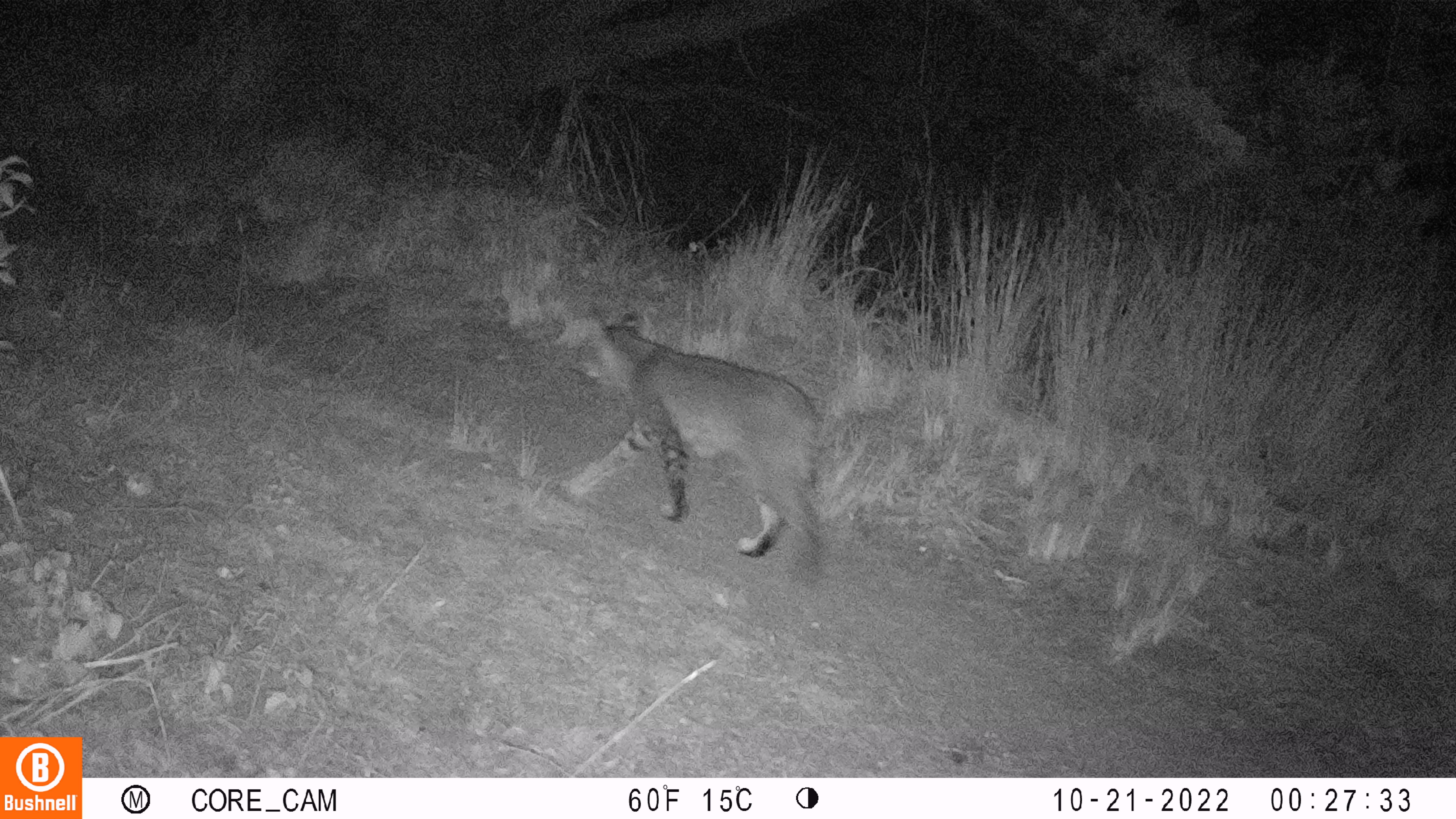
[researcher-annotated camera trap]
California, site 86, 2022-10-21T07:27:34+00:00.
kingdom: Animalia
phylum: Chordata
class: Mammalia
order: Carnivora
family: Felidae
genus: Lynx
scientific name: Lynx rufus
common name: bobcat